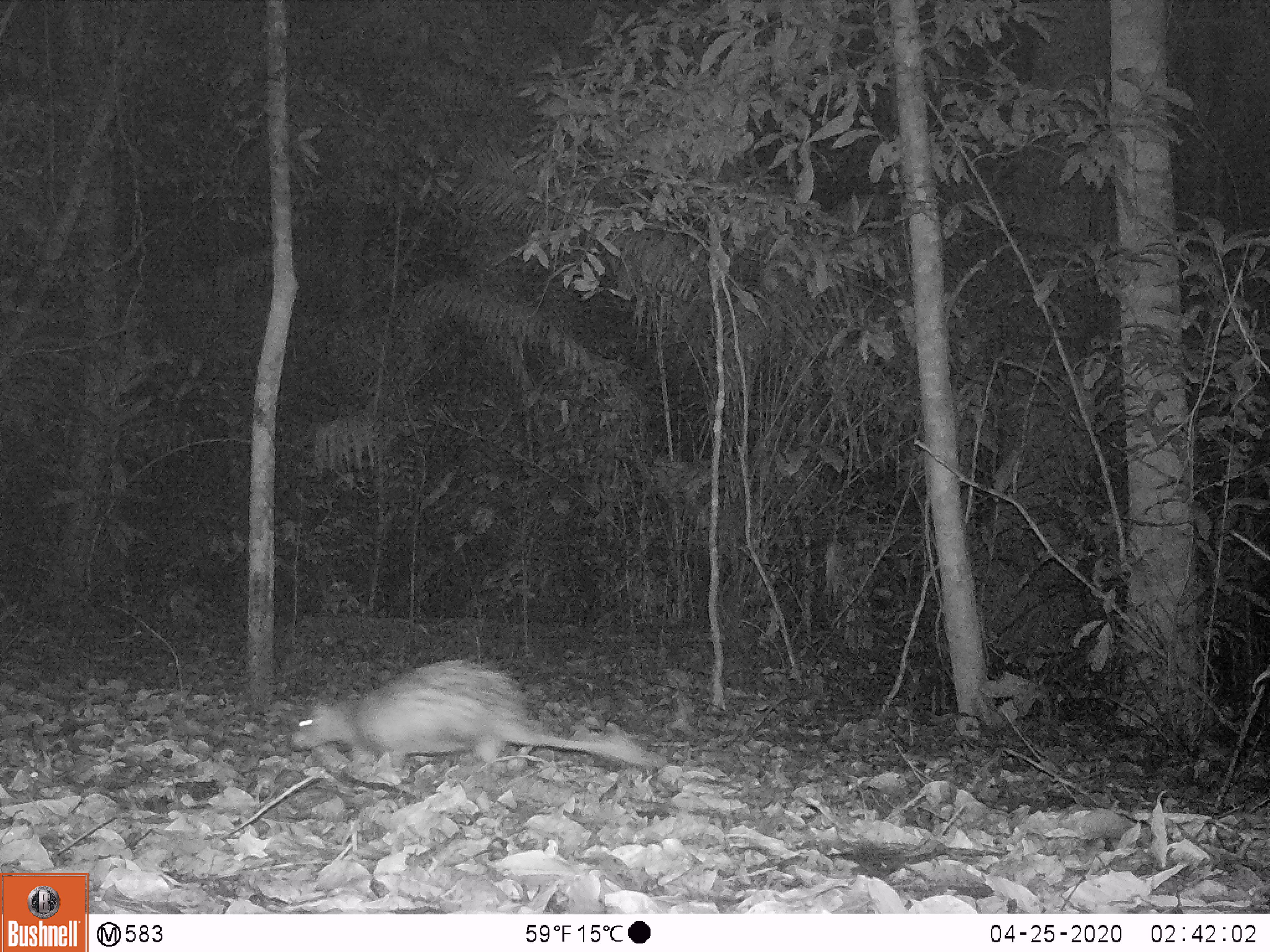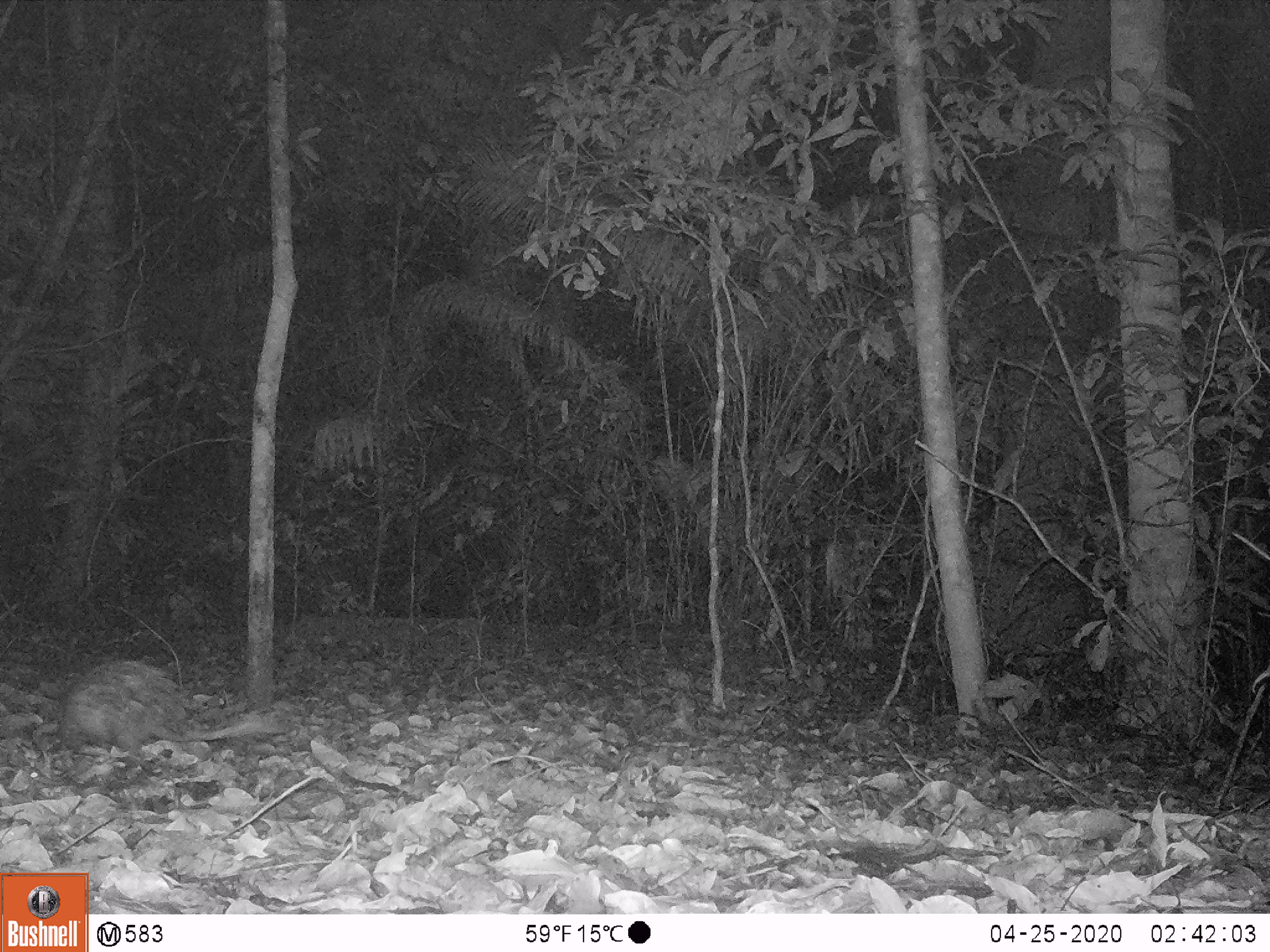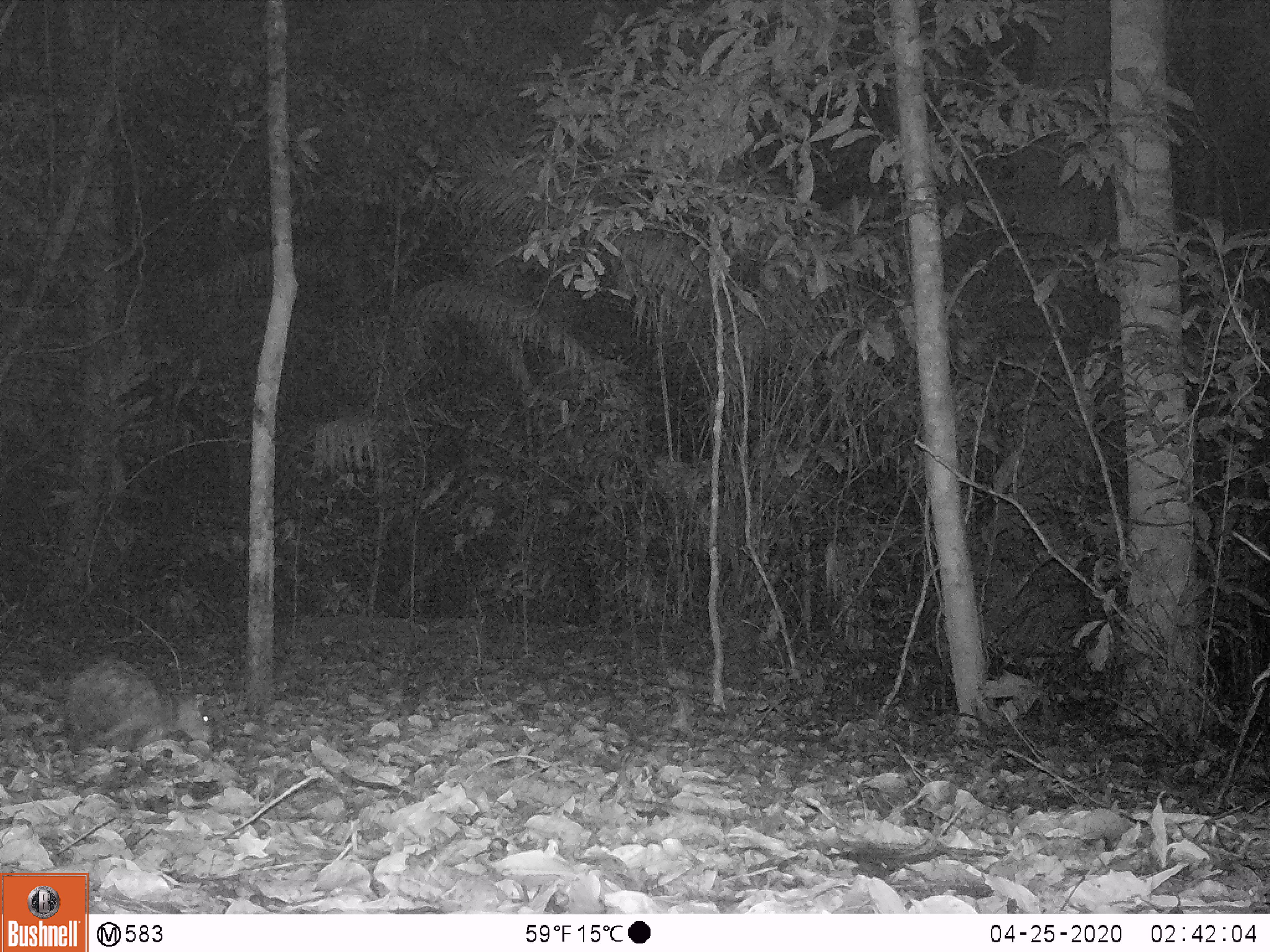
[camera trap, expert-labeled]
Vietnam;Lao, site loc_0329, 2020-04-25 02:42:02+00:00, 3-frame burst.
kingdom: Animalia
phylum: Chordata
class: Mammalia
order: Rodentia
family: Hystricidae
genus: Atherurus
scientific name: Atherurus macrourus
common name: asiatic brush-tailed porcupine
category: asiatic brush tailed porcupine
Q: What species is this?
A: Asiatic brush tailed porcupine (asiatic brush-tailed porcupine) (Atherurus macrourus).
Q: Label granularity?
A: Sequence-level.